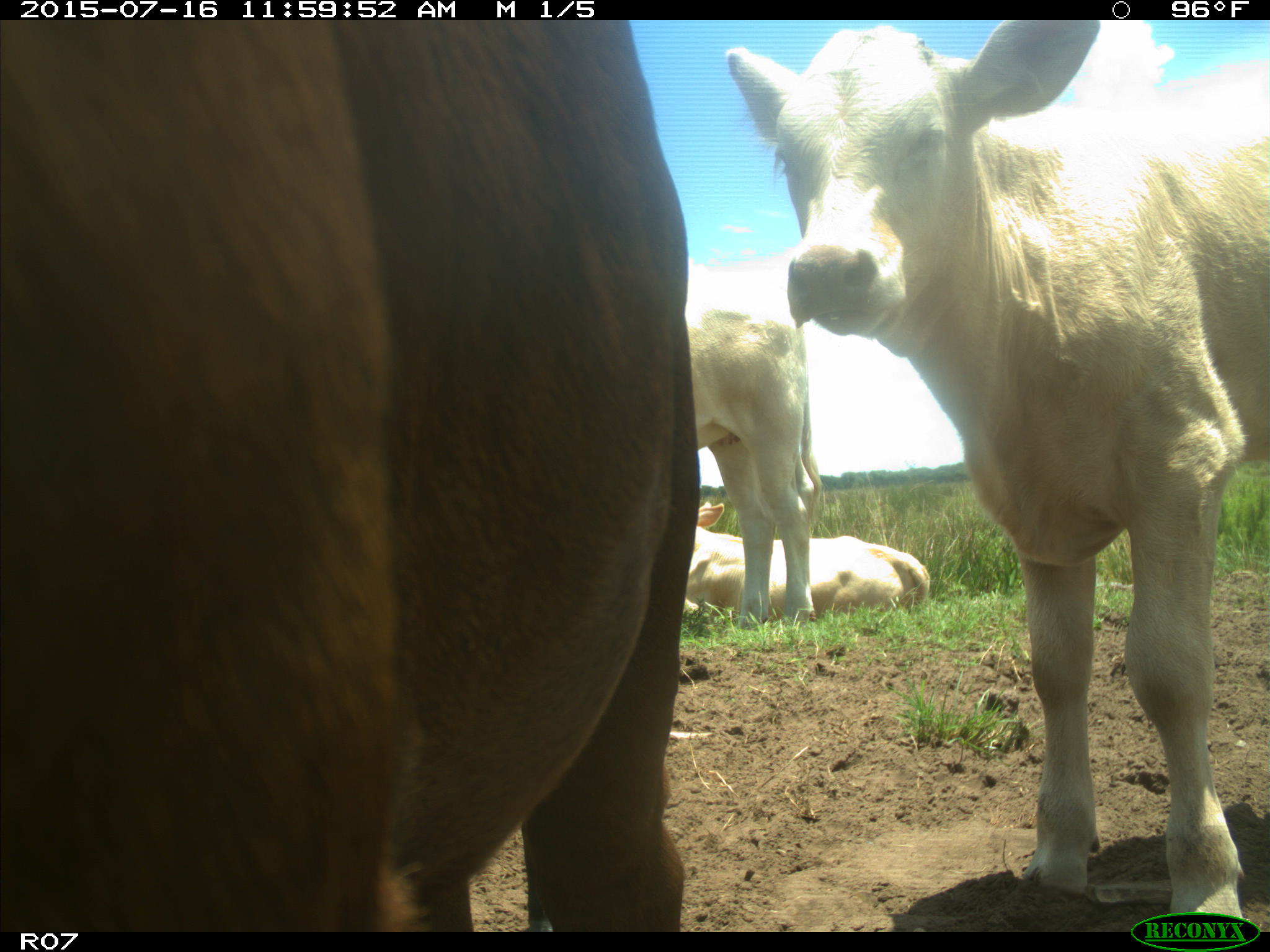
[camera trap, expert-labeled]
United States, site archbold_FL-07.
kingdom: Animalia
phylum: Chordata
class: Mammalia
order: Artiodactyla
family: Bovidae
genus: Bos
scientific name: Bos taurus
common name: domestic cow